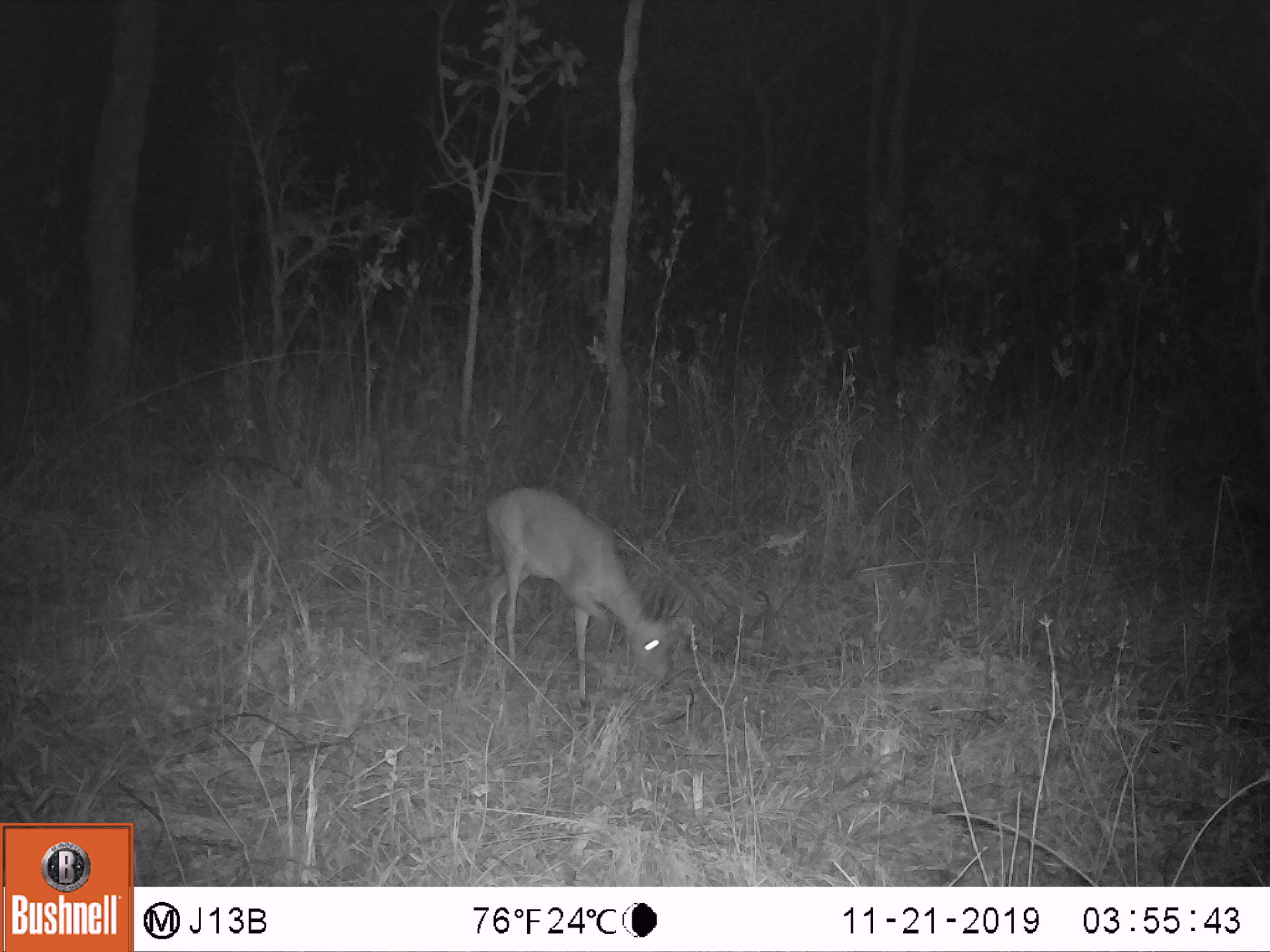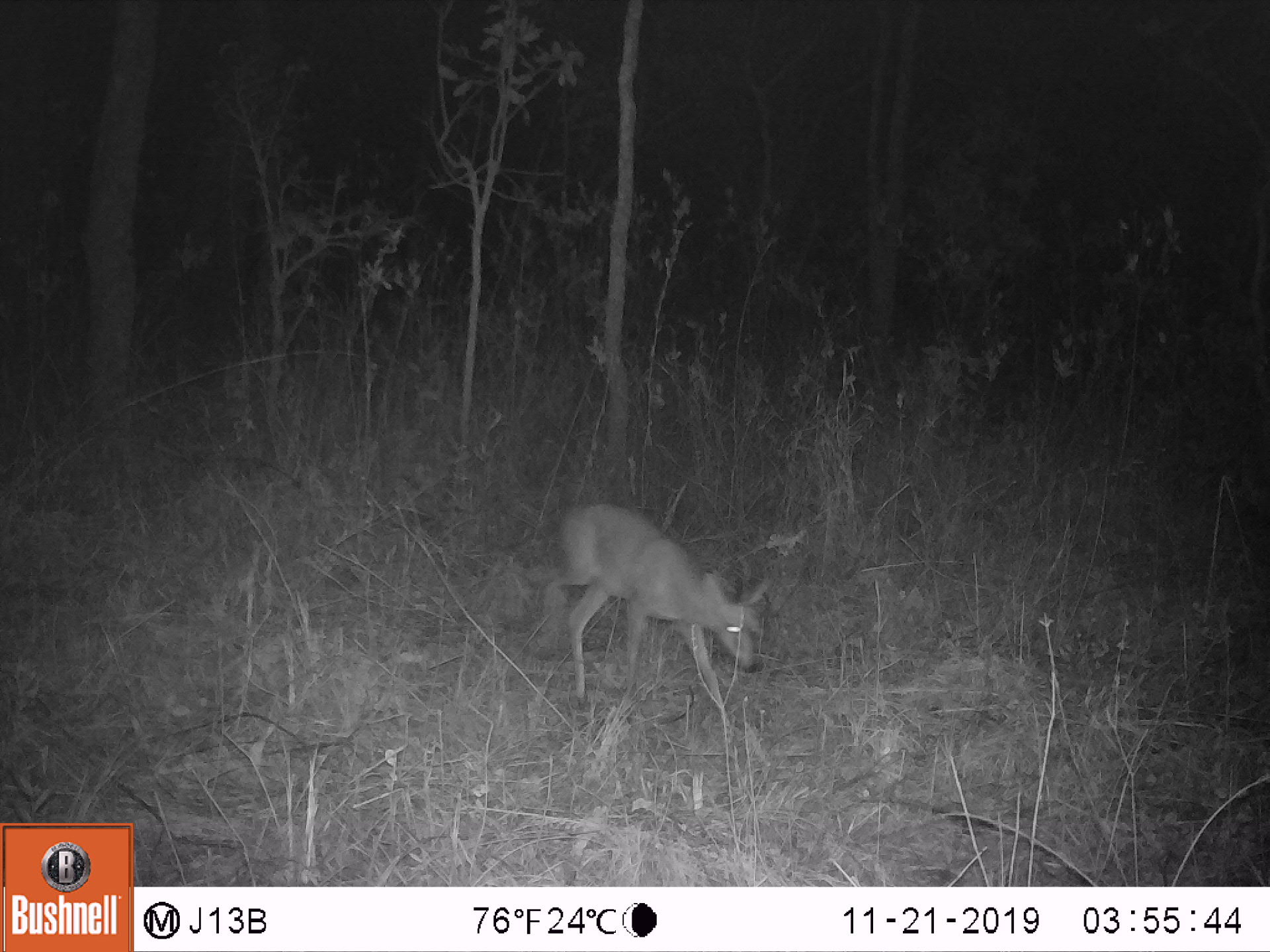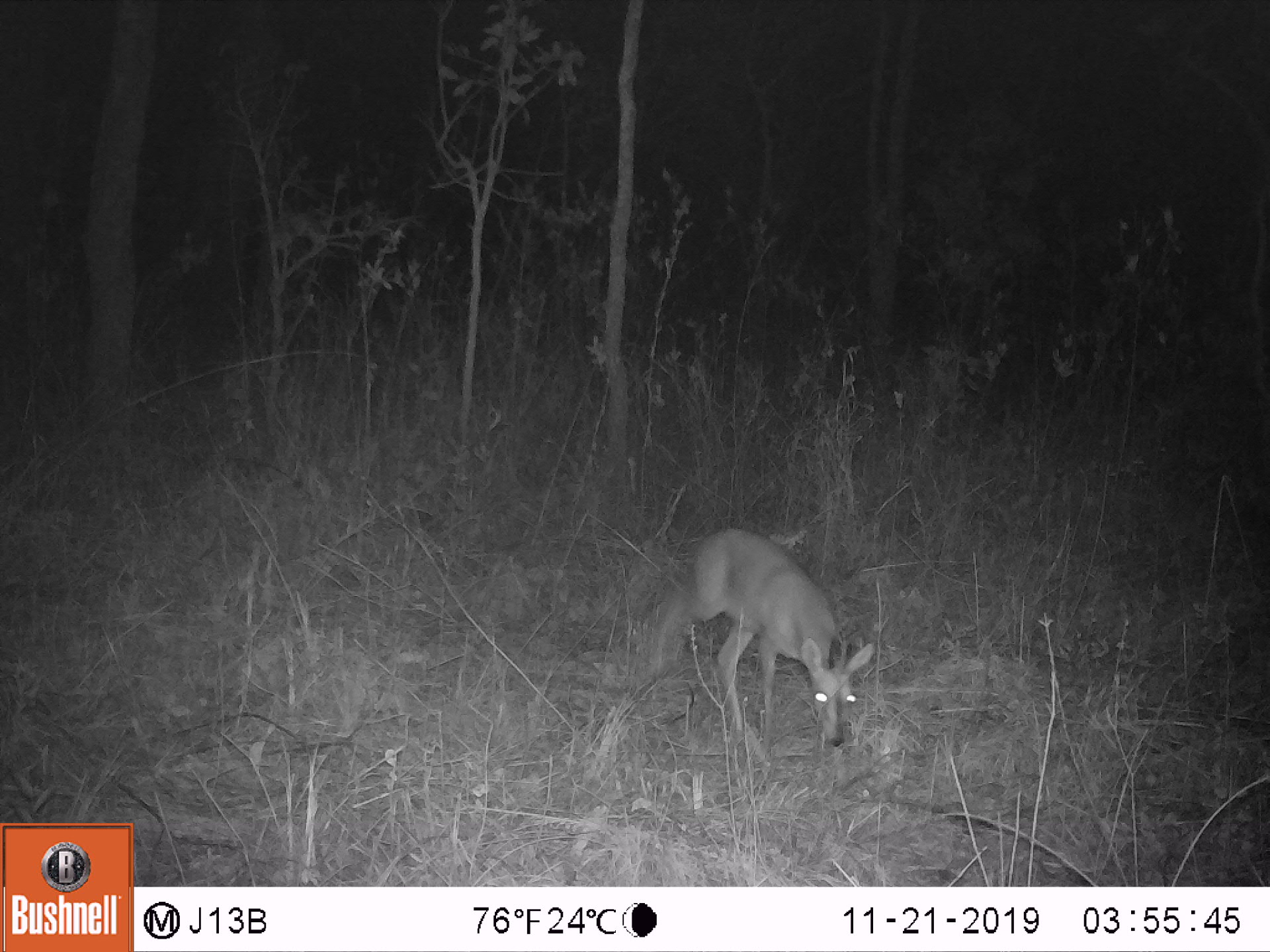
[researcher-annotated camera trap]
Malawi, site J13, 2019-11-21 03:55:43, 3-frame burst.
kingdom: Animalia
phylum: Chordata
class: Mammalia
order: Artiodactyla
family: Bovidae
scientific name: Antilopinae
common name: small antelope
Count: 1.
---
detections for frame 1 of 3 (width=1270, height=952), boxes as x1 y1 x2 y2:
small antelope: 480 488 683 705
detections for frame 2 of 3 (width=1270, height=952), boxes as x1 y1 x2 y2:
small antelope: 550 499 773 711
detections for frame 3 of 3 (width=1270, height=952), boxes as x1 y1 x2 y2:
small antelope: 654 525 876 746